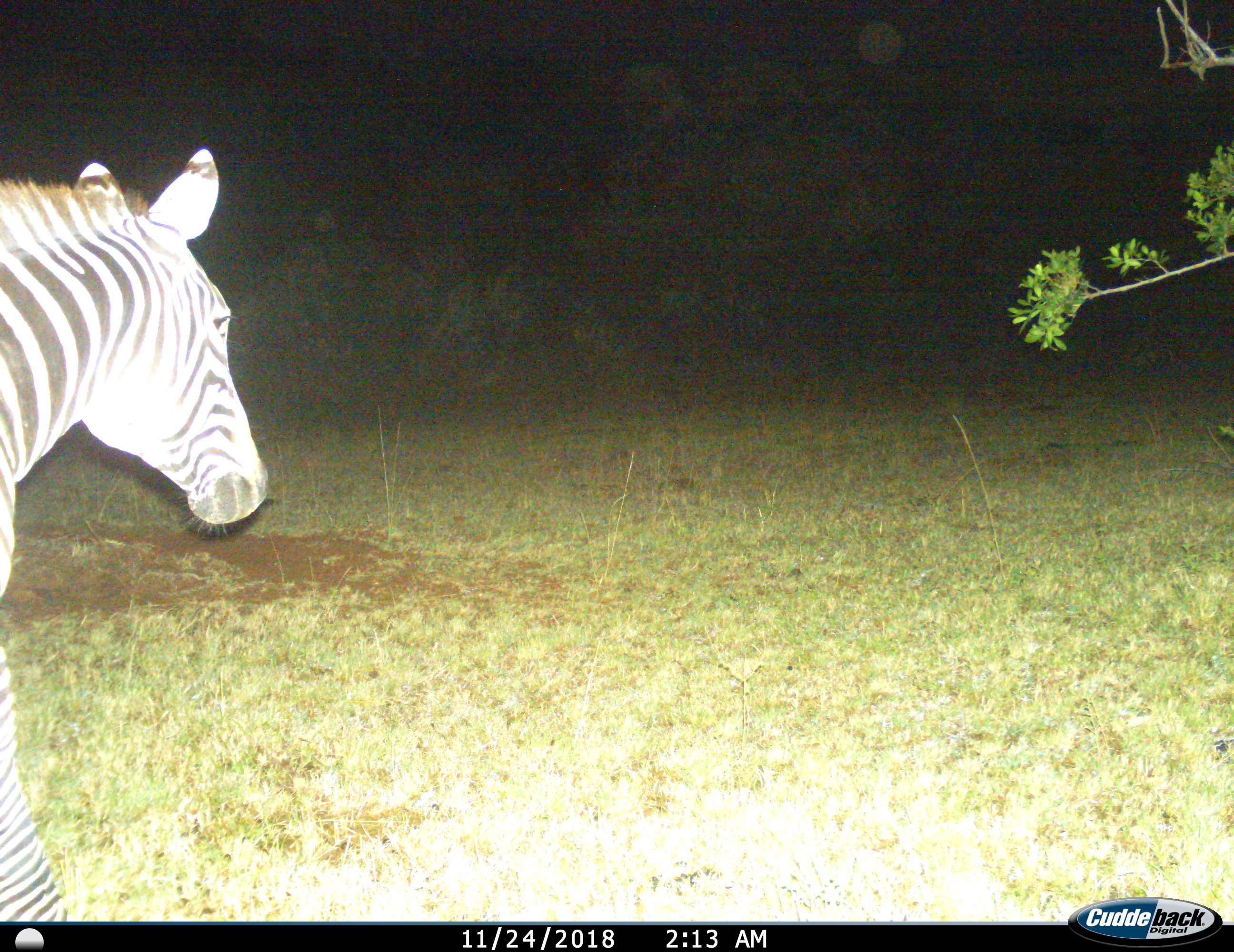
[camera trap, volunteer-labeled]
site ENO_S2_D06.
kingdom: Animalia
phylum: Chordata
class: Mammalia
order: Perissodactyla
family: Equidae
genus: Equus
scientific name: Equus quagga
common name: plains zebra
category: zebraplains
Zebraplains (plains zebra) (Equus quagga), count 1. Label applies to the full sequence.